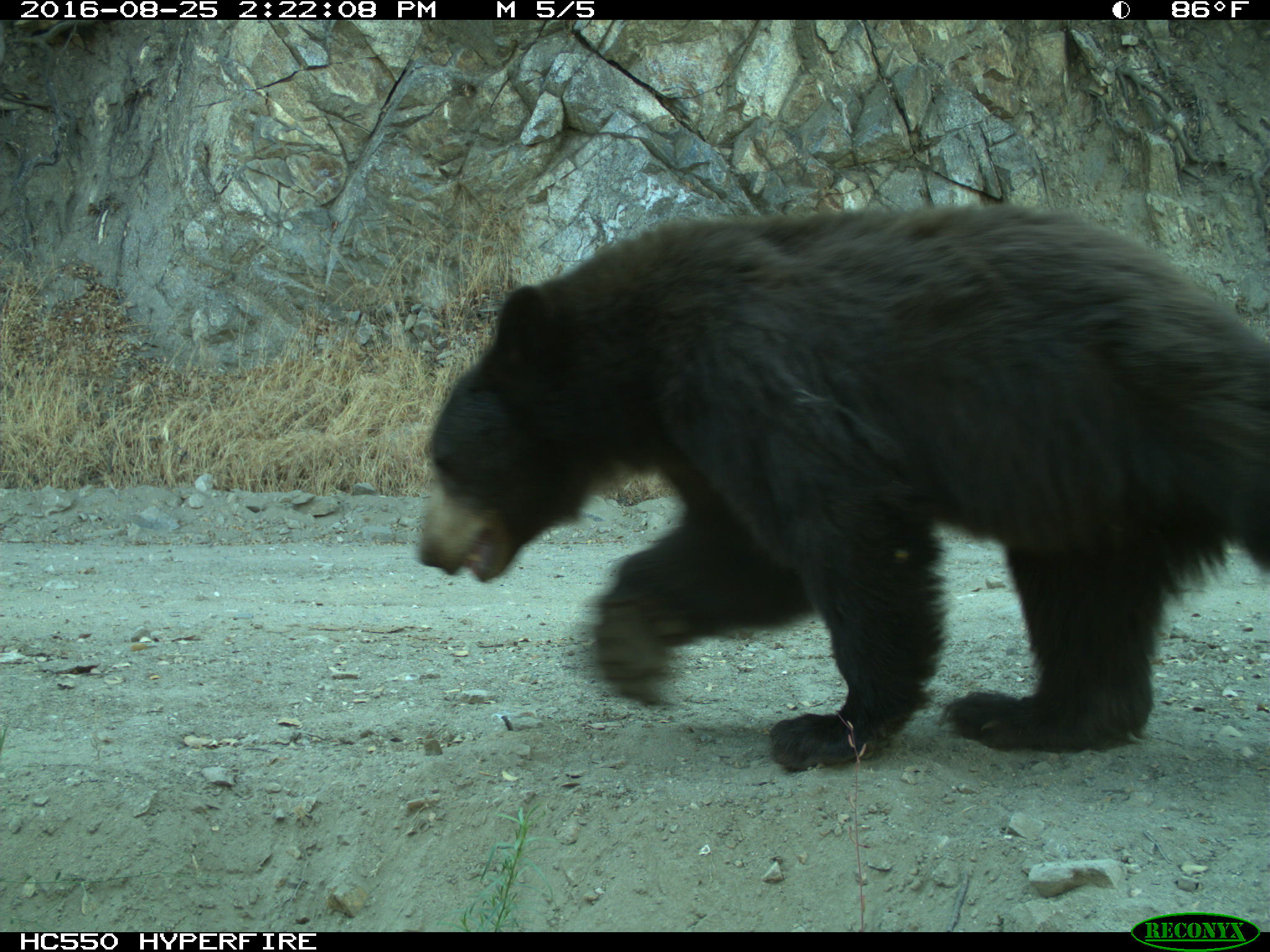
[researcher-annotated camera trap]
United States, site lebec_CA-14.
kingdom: Animalia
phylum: Chordata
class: Mammalia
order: Carnivora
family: Ursidae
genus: Ursus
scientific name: Ursus americanus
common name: american black bear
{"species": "Ursus americanus (american black bear)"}